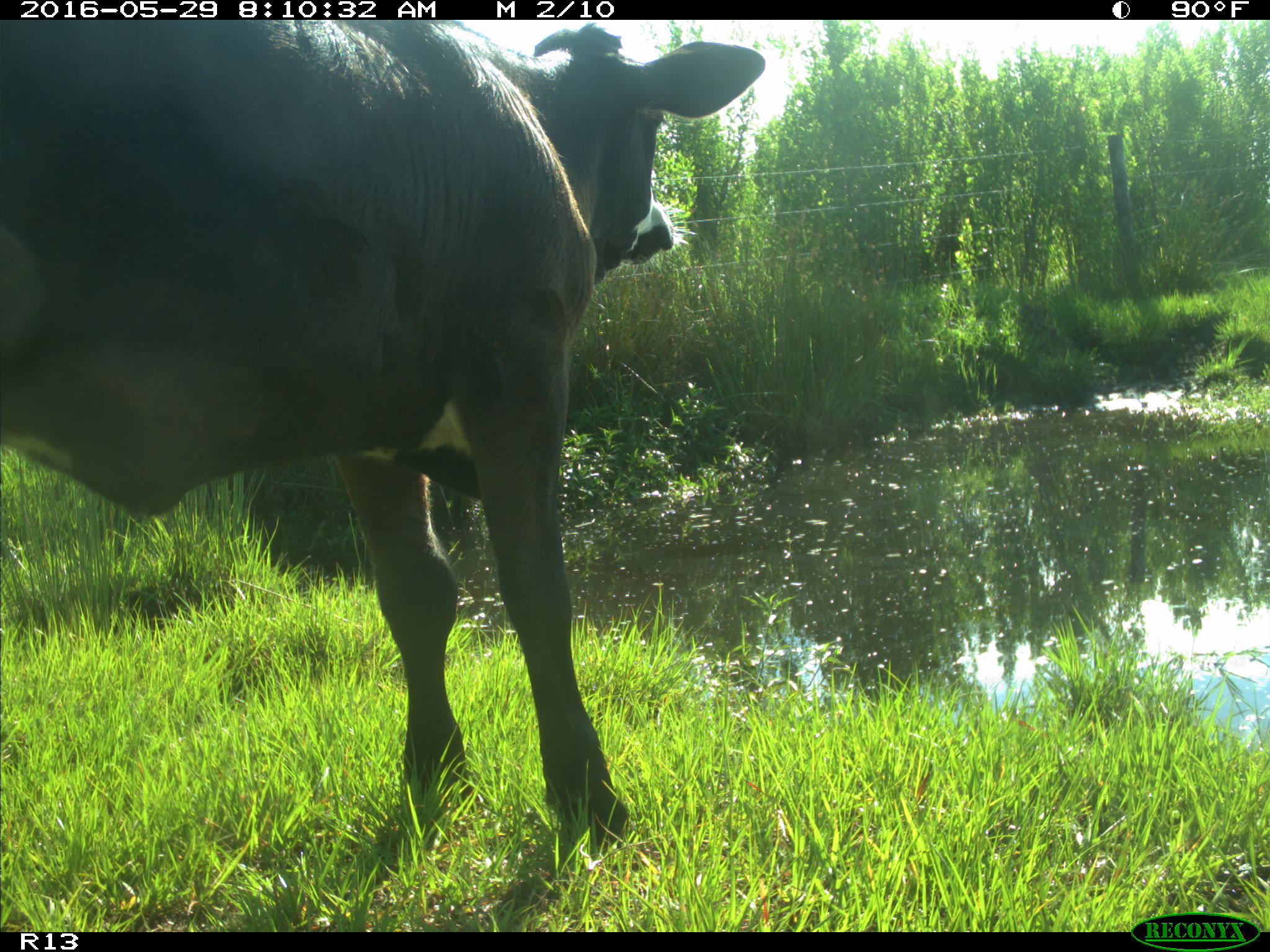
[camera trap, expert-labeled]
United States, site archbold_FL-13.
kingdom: Animalia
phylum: Chordata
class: Mammalia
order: Artiodactyla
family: Bovidae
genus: Bos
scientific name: Bos taurus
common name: domestic cow